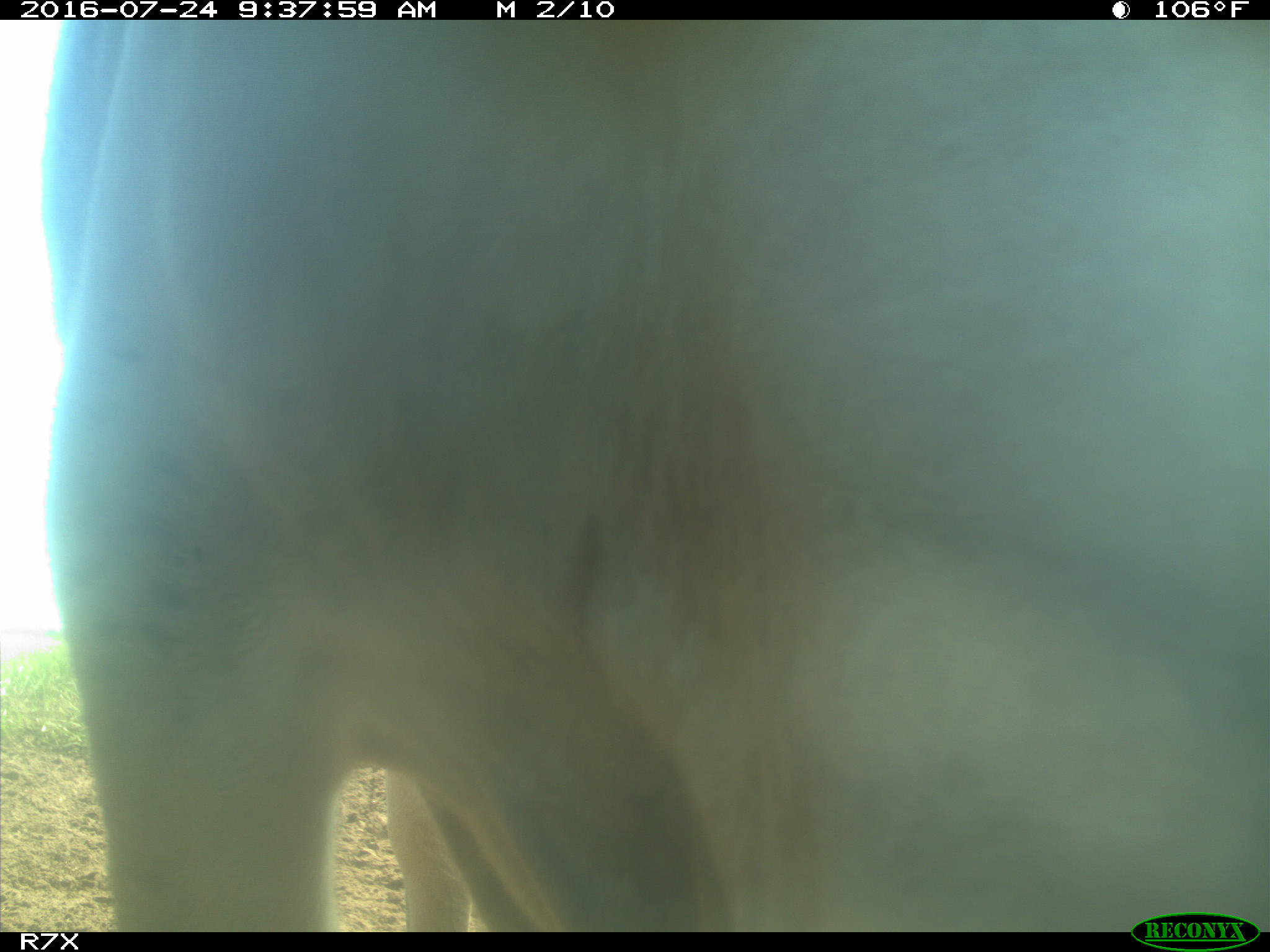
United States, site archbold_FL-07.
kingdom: Animalia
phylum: Chordata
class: Mammalia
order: Artiodactyla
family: Bovidae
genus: Bos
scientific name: Bos taurus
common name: domestic cow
Bos taurus (domestic cow).